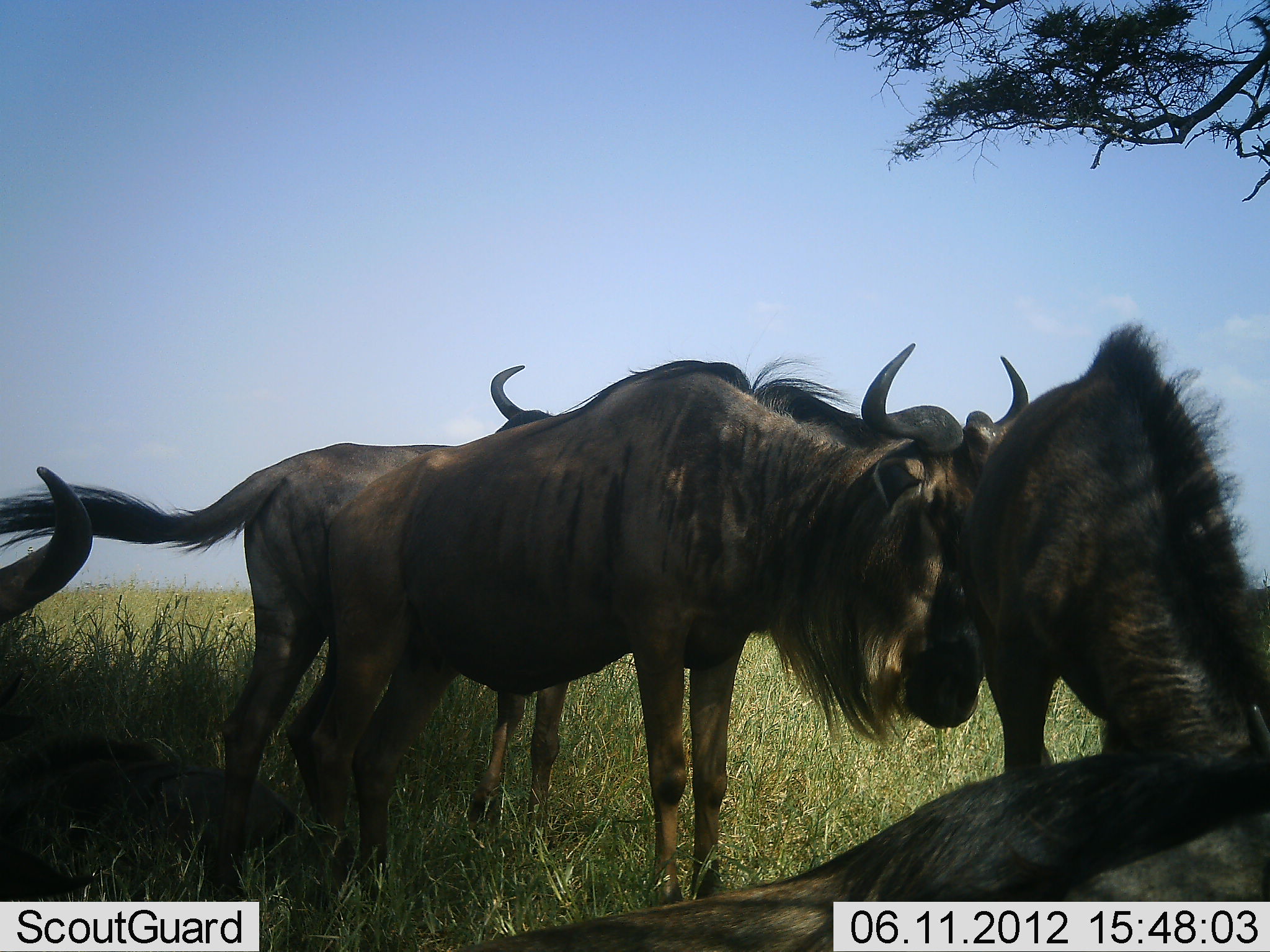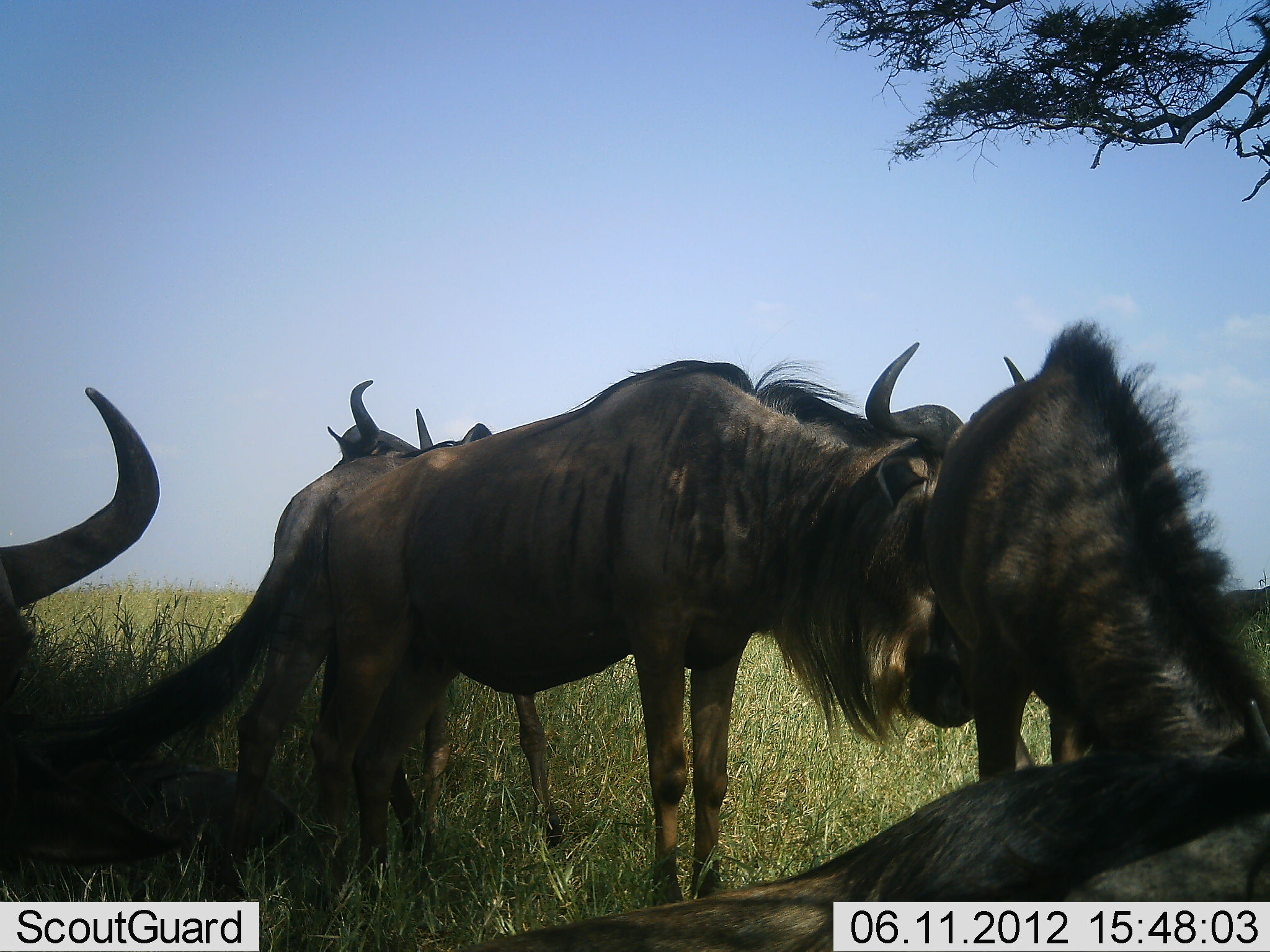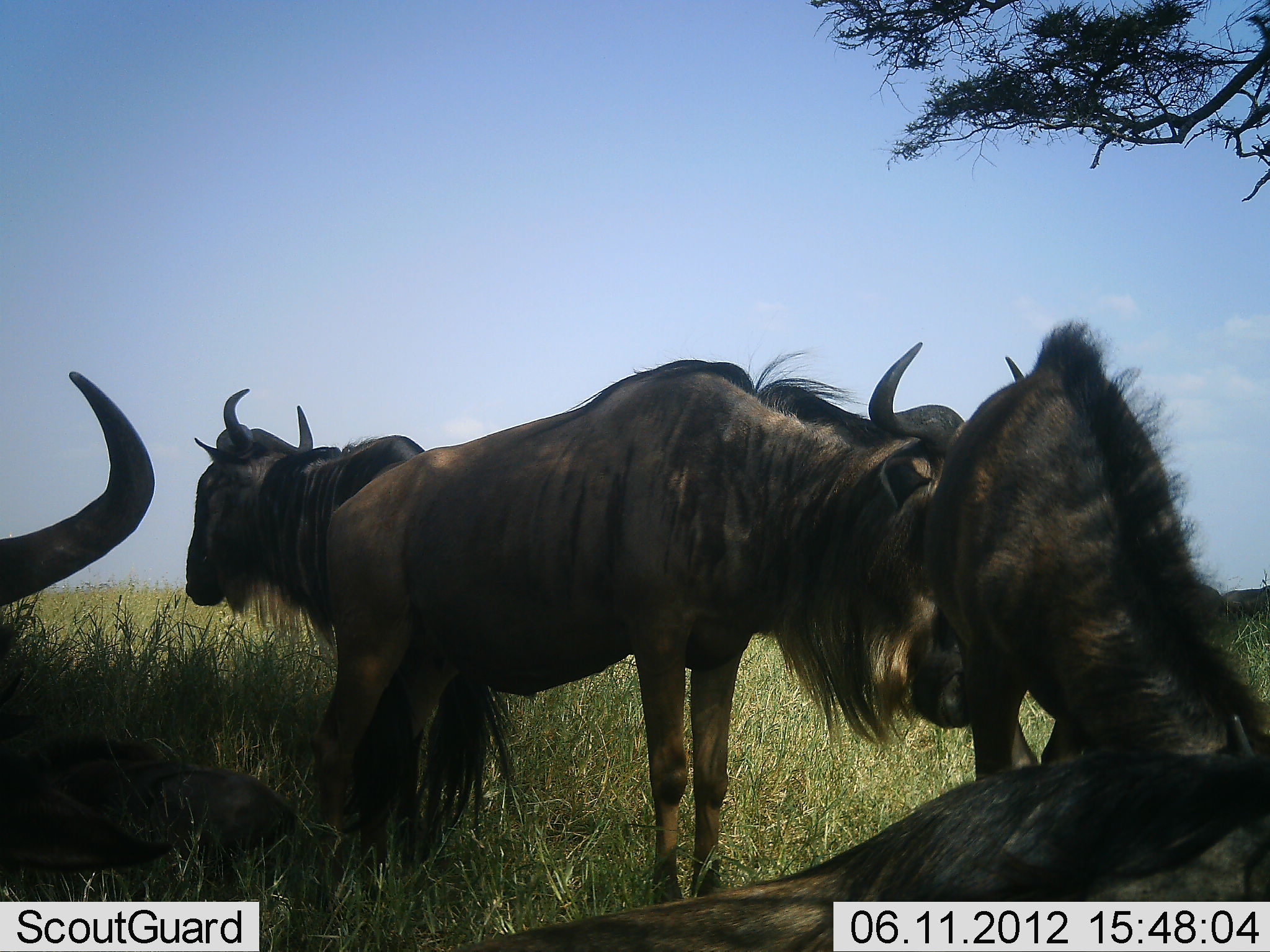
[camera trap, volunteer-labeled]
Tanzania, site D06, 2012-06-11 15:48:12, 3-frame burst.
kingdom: Animalia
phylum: Chordata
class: Mammalia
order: Artiodactyla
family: Bovidae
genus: Connochaetes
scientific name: Connochaetes taurinus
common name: blue wildebeest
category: wildebeest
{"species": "wildebeest (blue wildebeest) (Connochaetes taurinus)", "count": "5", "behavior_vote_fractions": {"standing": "80%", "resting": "80%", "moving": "10%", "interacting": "10%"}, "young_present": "10%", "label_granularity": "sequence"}